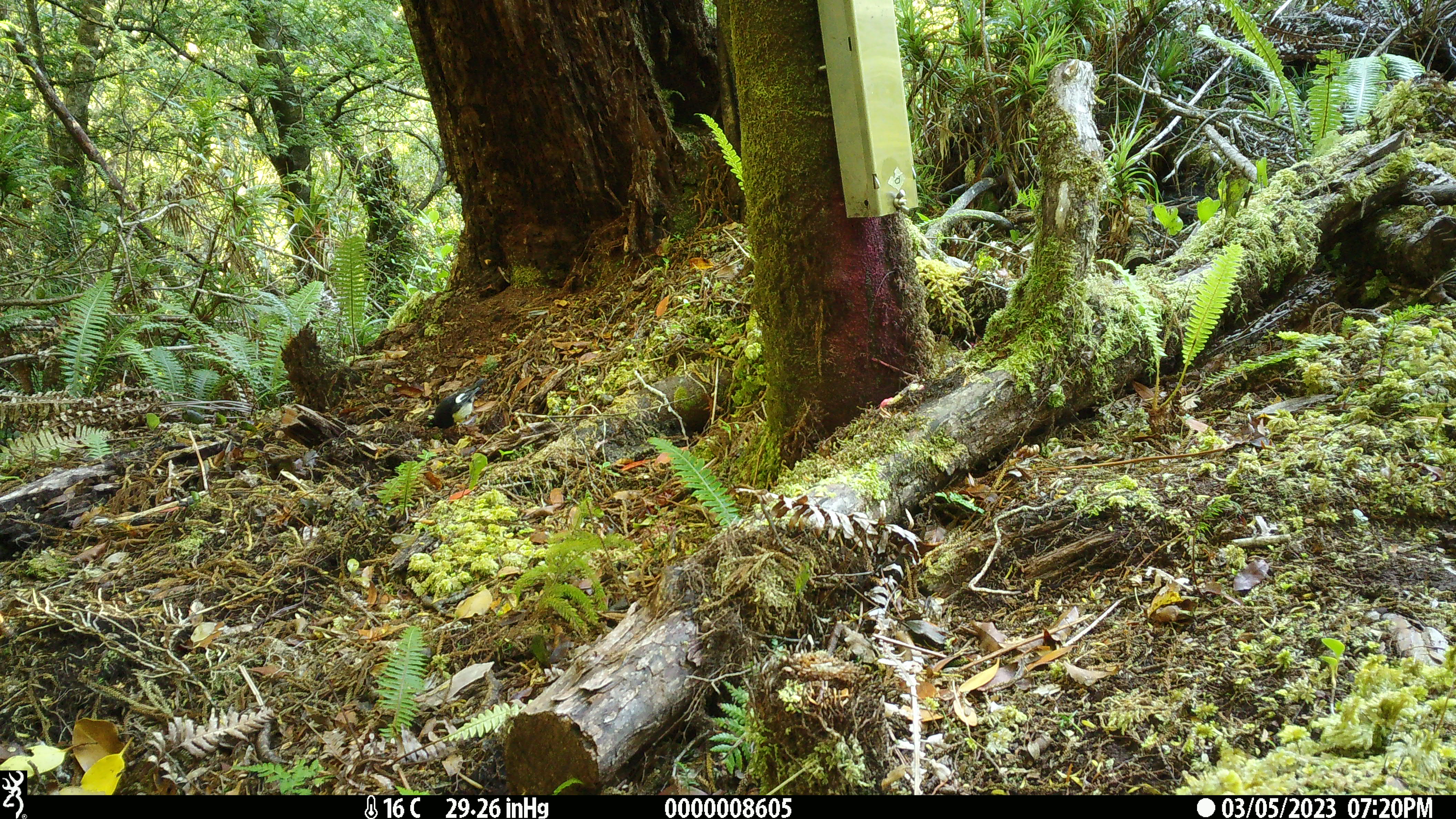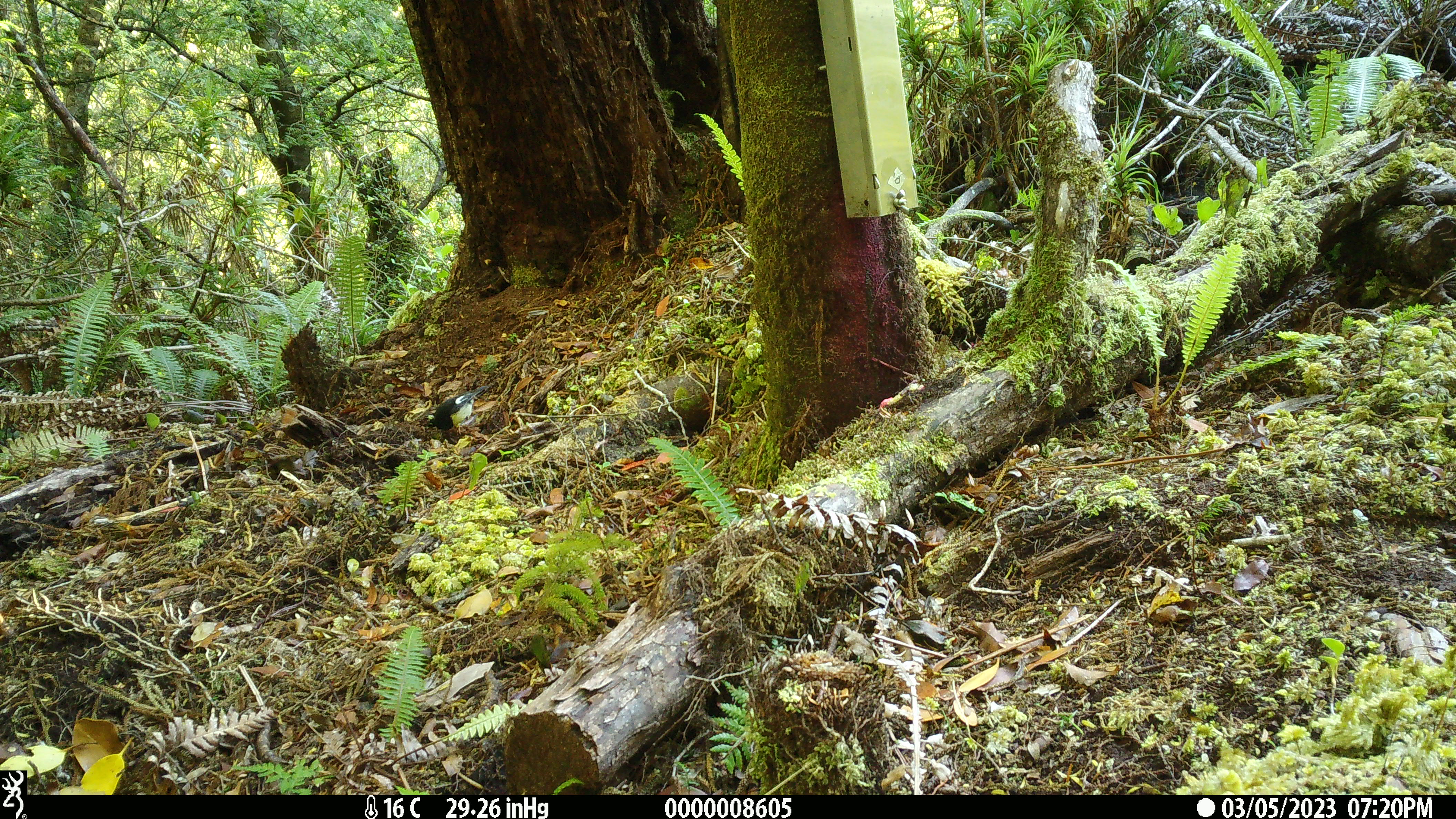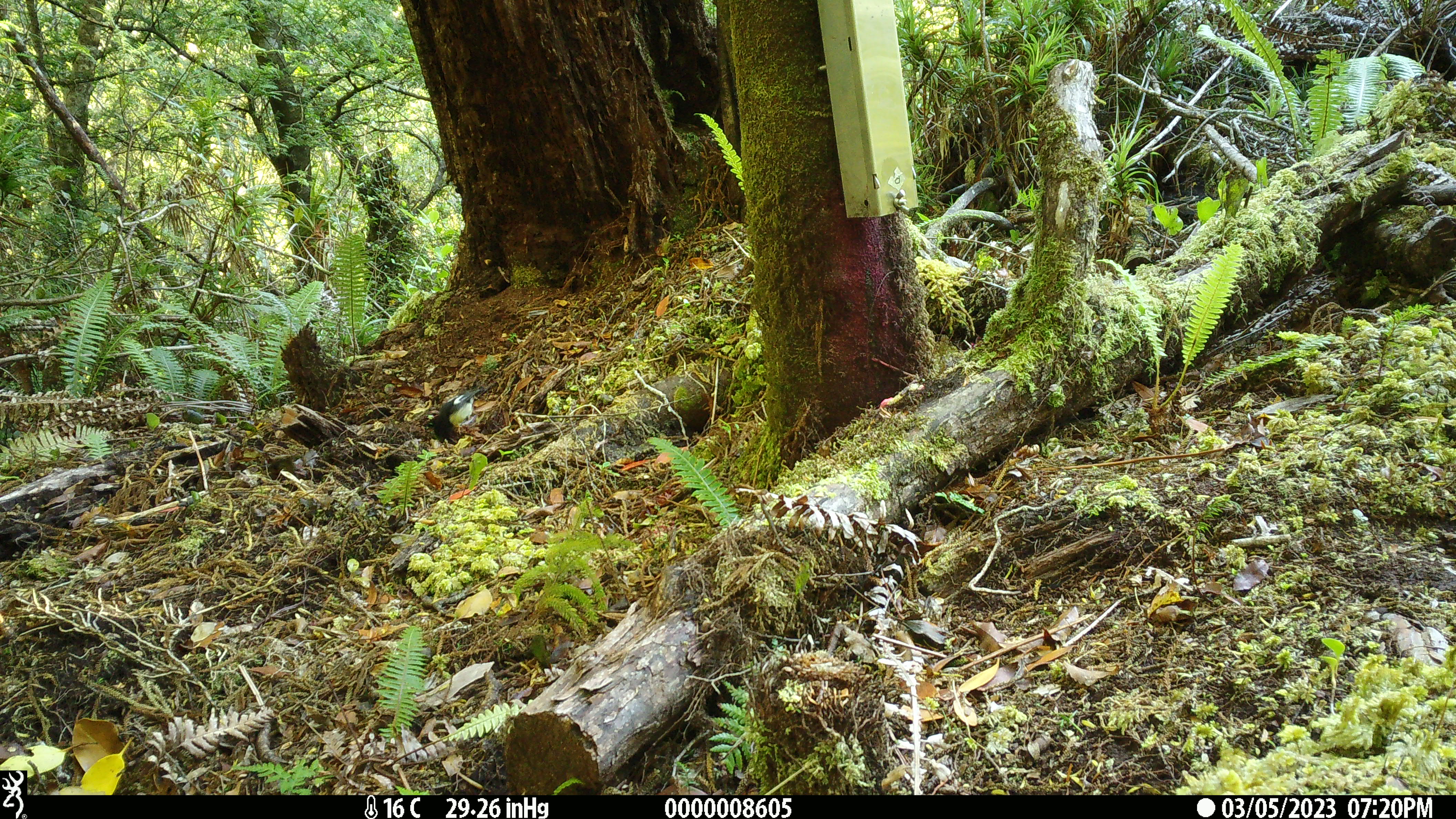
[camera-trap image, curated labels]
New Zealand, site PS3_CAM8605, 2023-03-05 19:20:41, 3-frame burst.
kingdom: Animalia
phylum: Chordata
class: Aves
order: Passeriformes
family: Petroicidae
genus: Petroica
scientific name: Petroica macrocephala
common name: tomtit